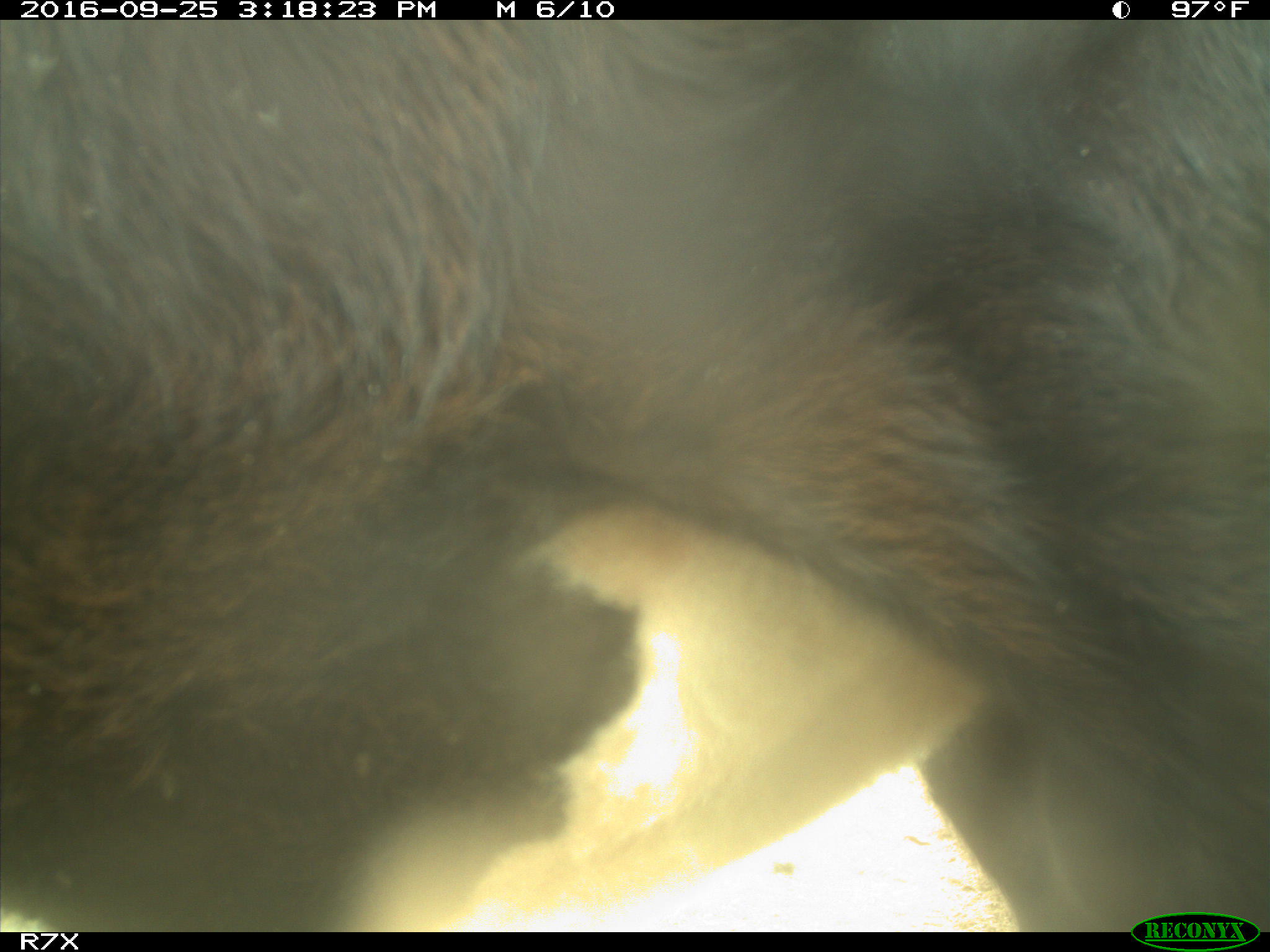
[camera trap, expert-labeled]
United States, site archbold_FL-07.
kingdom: Animalia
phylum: Chordata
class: Mammalia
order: Artiodactyla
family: Bovidae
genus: Bos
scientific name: Bos taurus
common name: domestic cow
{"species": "Bos taurus (domestic cow)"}